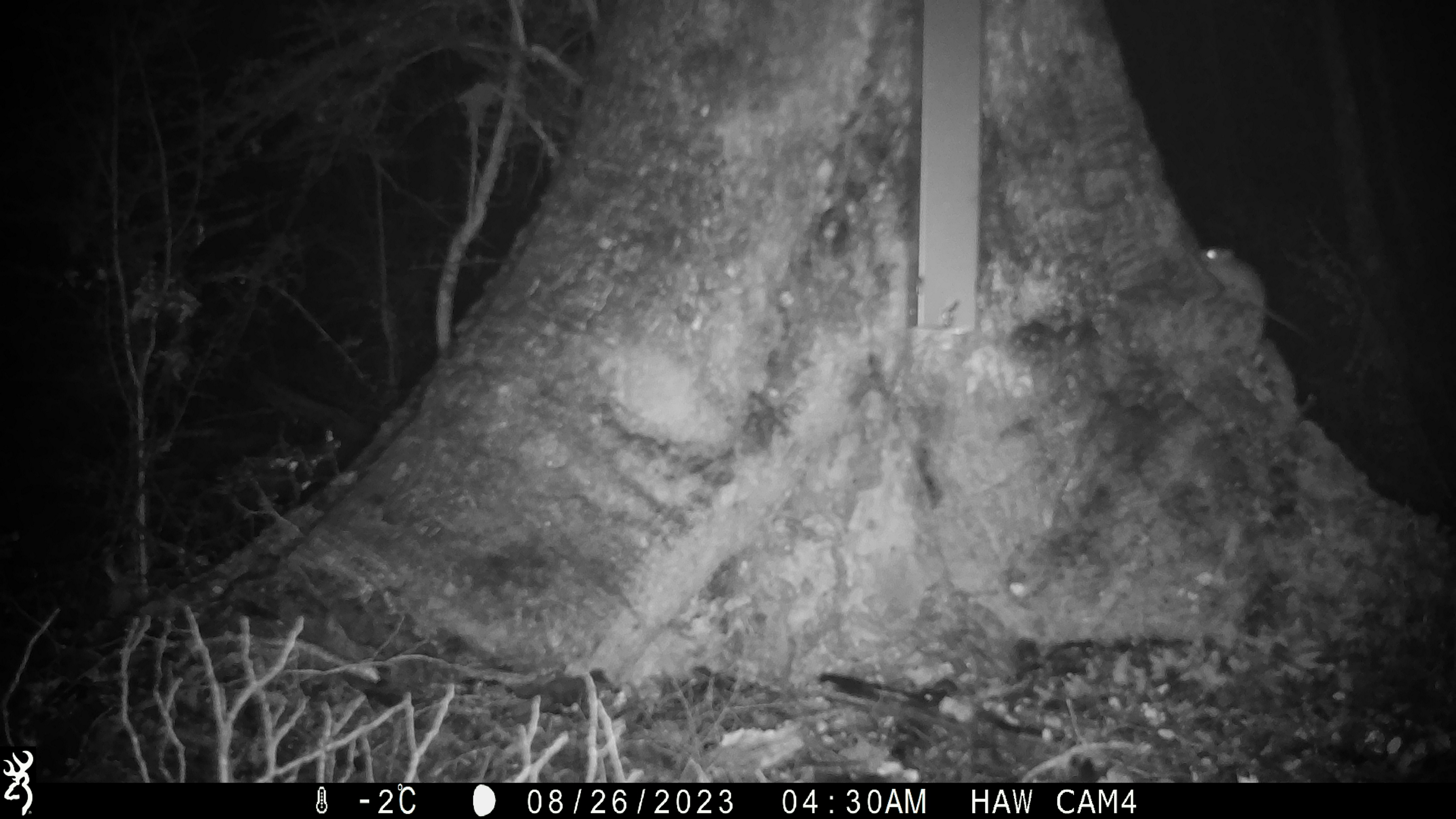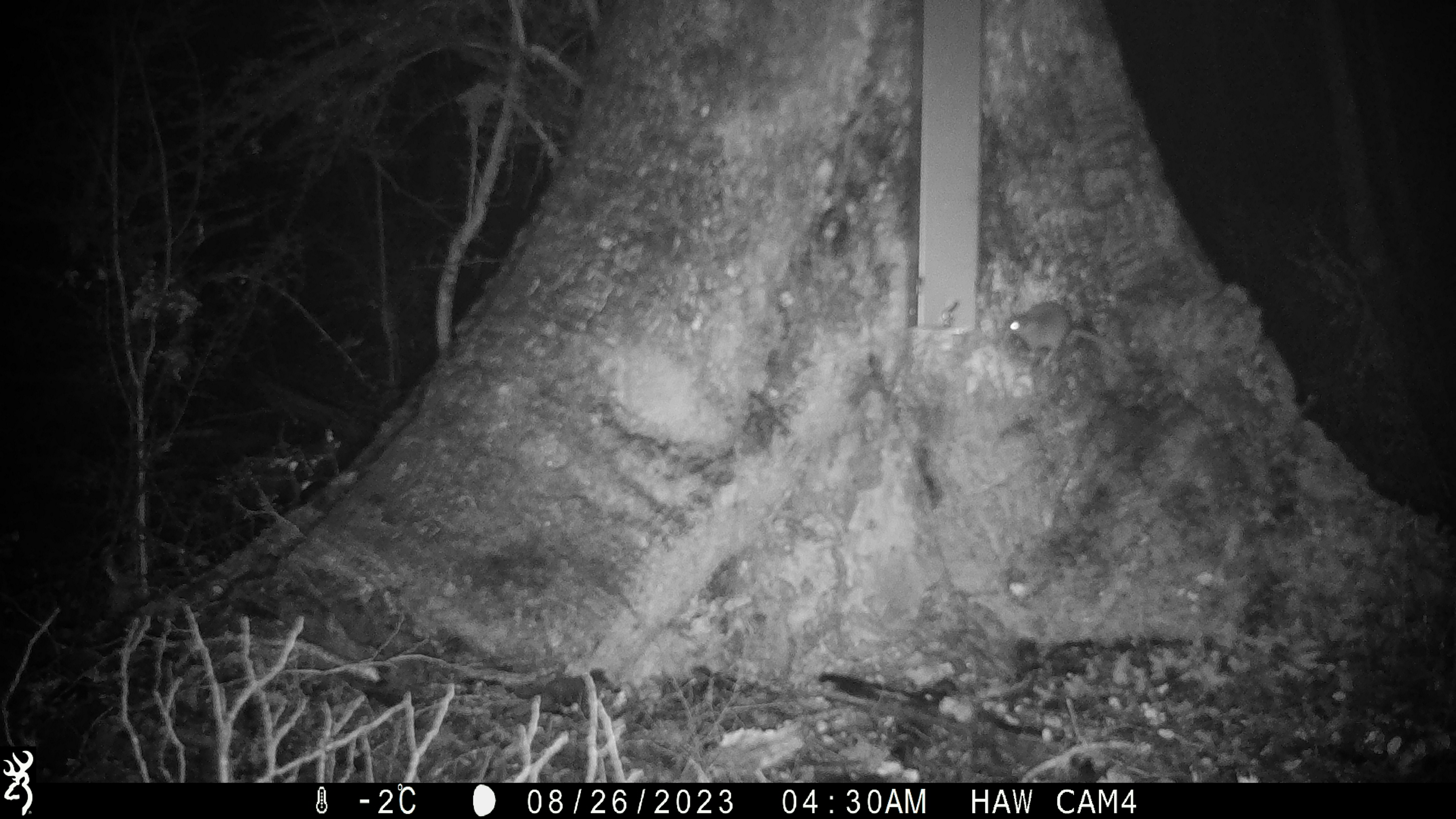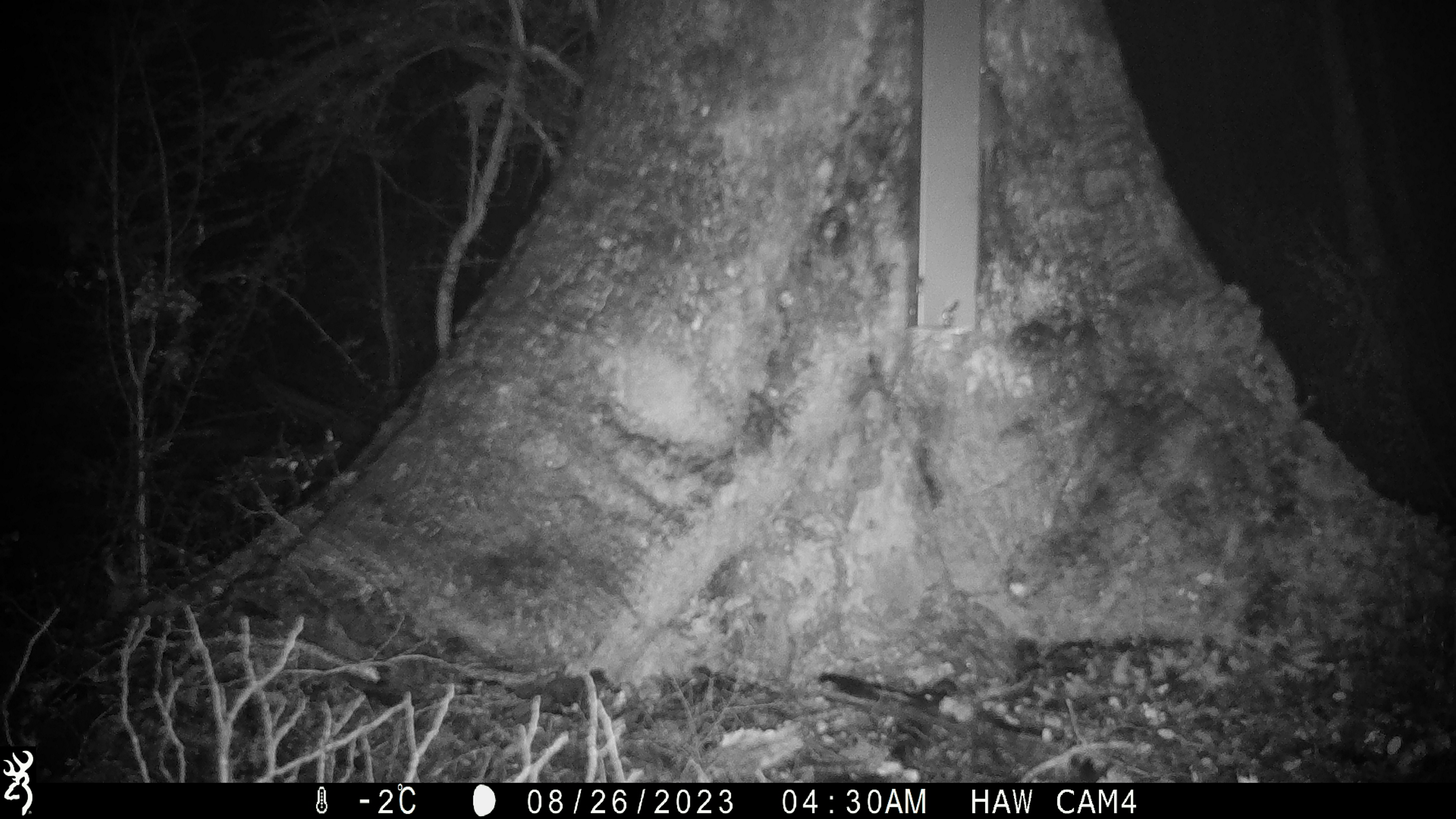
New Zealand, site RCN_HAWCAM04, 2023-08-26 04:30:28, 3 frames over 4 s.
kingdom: Animalia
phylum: Chordata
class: Mammalia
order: Rodentia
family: Muridae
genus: Mus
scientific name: Mus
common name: mouse